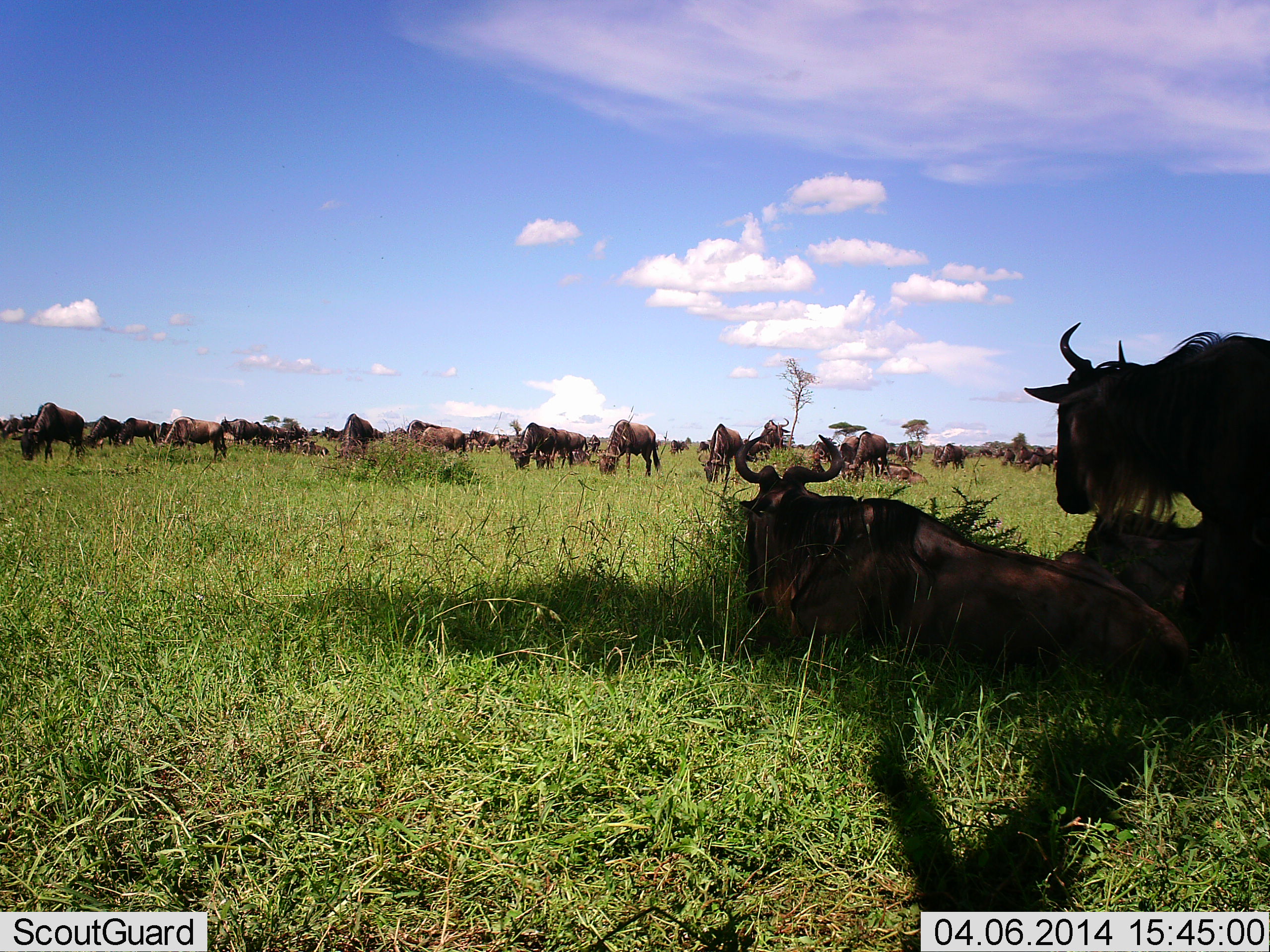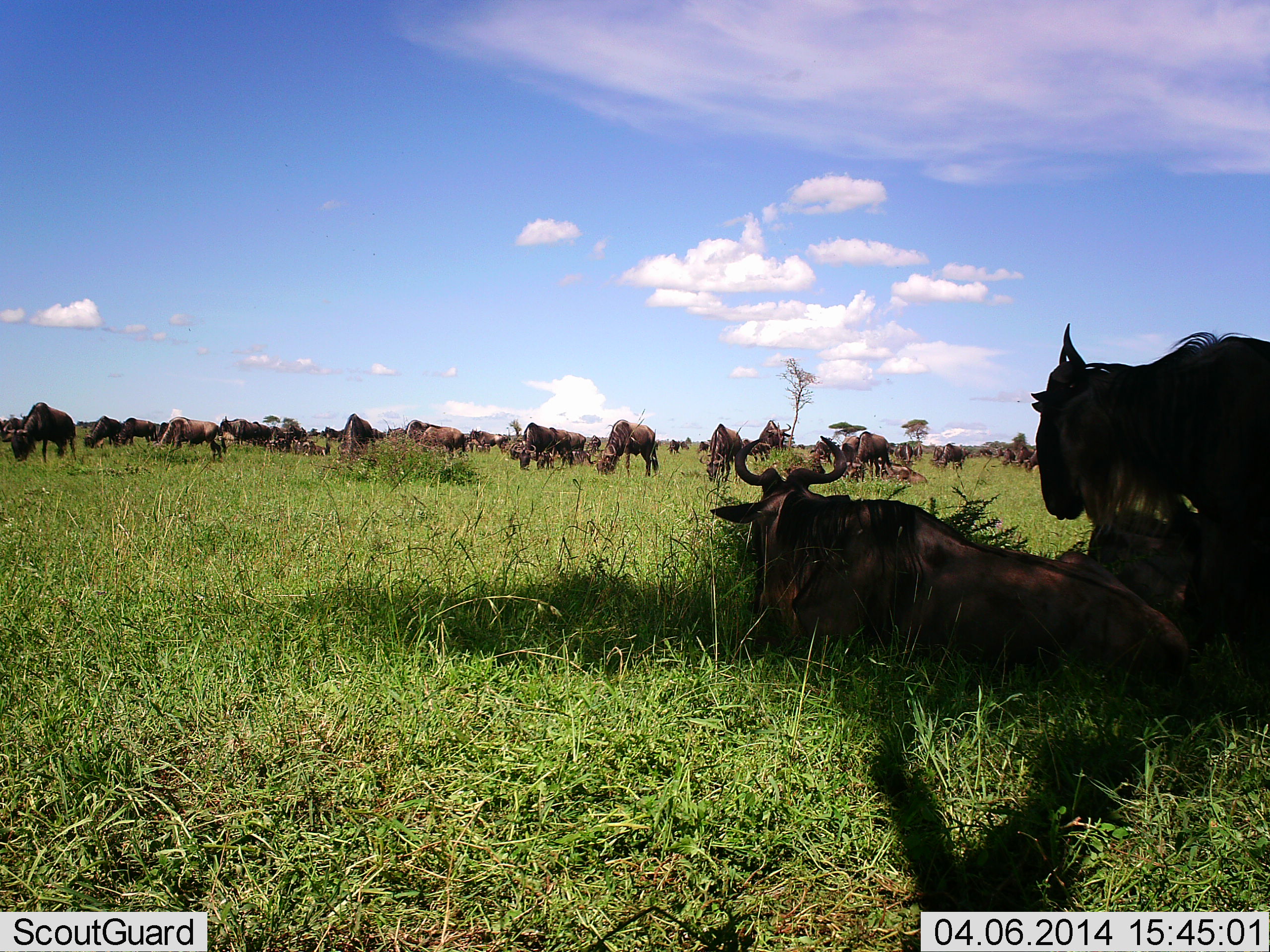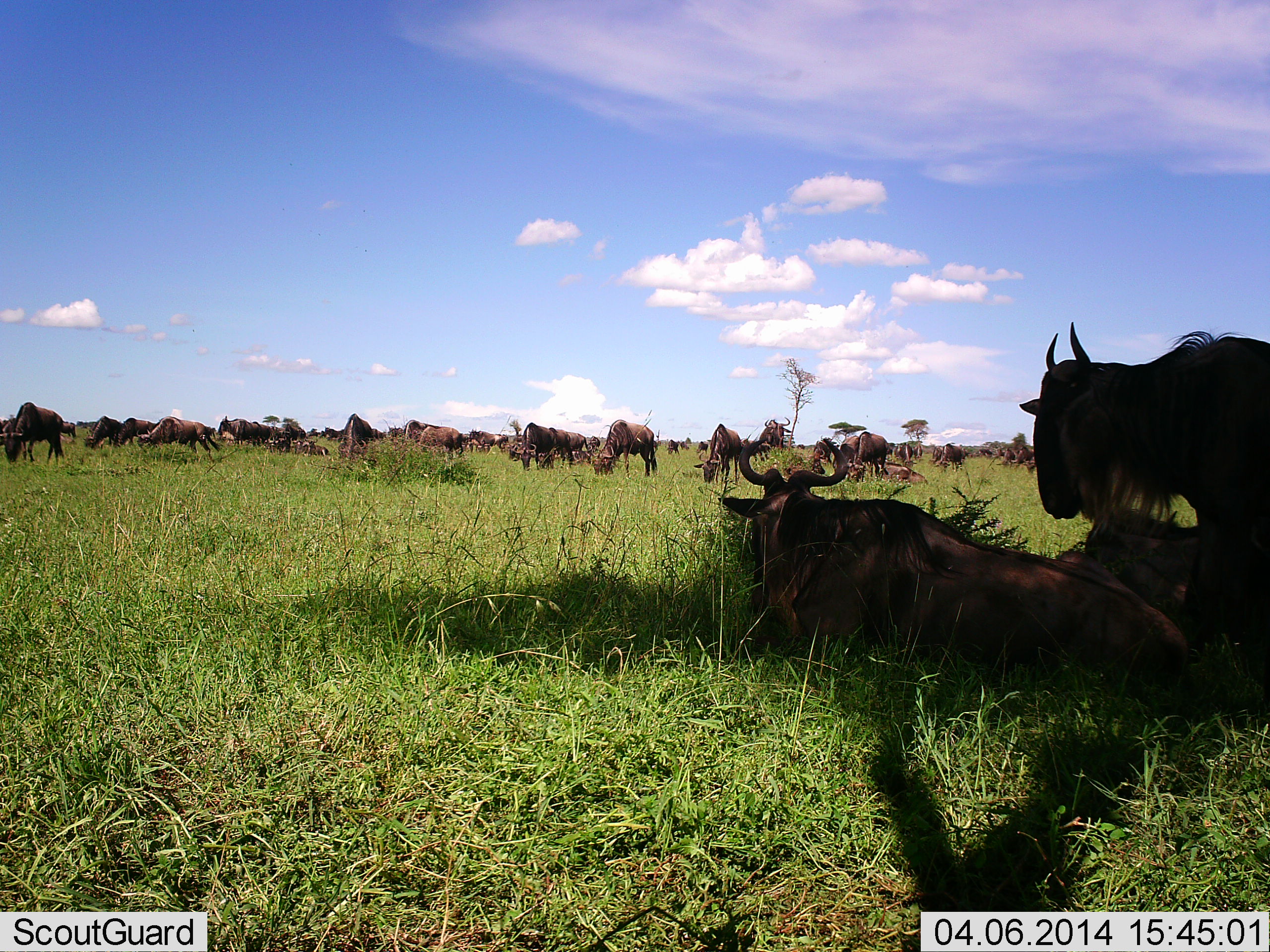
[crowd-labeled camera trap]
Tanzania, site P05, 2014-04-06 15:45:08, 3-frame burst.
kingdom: Animalia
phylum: Chordata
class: Mammalia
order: Artiodactyla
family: Bovidae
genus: Connochaetes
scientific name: Connochaetes taurinus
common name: blue wildebeest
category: wildebeest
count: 11-50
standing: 72%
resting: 93%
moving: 39%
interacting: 19%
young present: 1%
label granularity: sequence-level